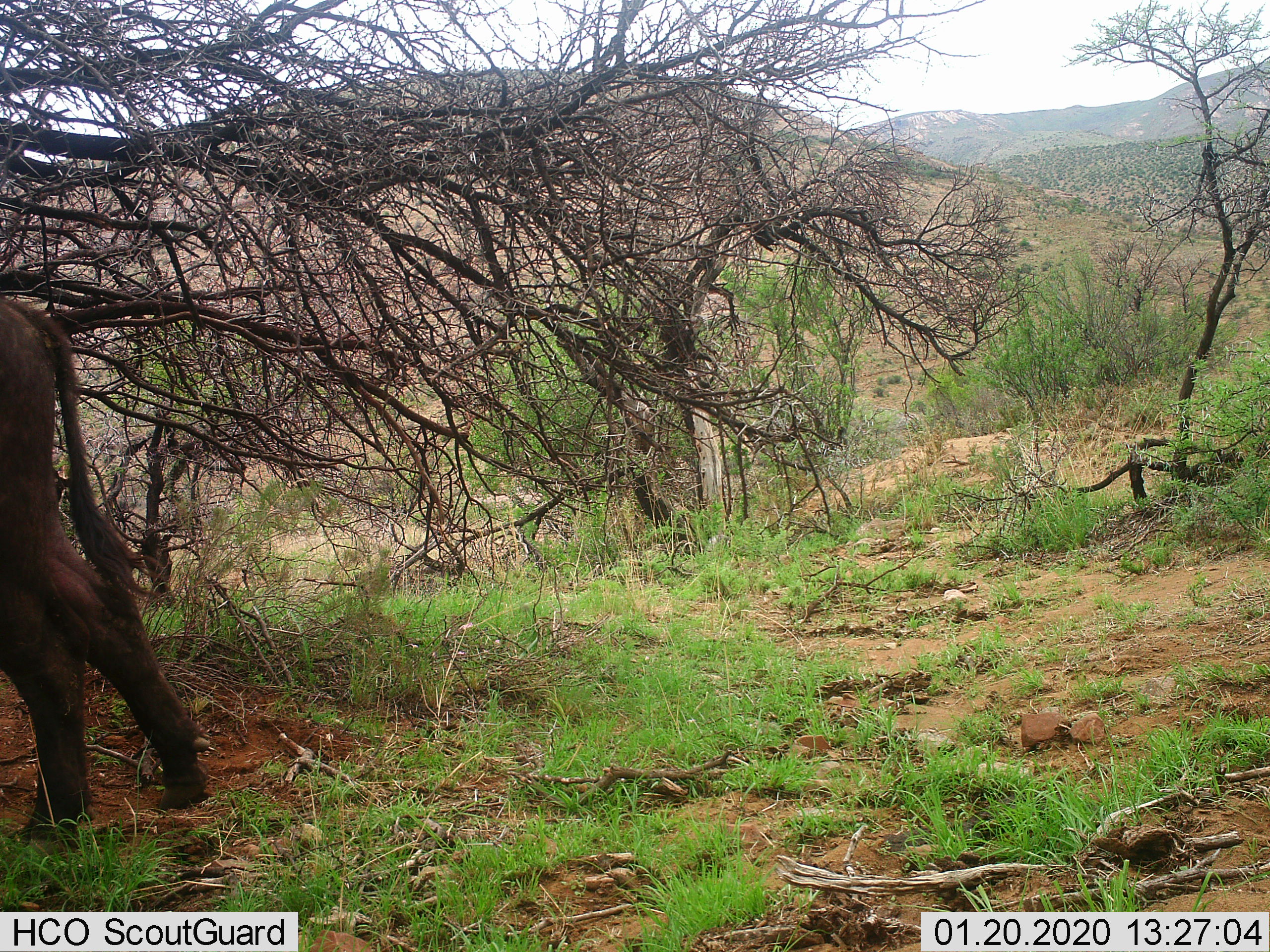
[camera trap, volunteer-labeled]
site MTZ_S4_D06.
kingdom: Animalia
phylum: Chordata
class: Mammalia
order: Artiodactyla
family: Bovidae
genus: Syncerus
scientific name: Syncerus caffer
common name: african buffalo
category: buffalo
Buffalo (african buffalo) (Syncerus caffer), count 1. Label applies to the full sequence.